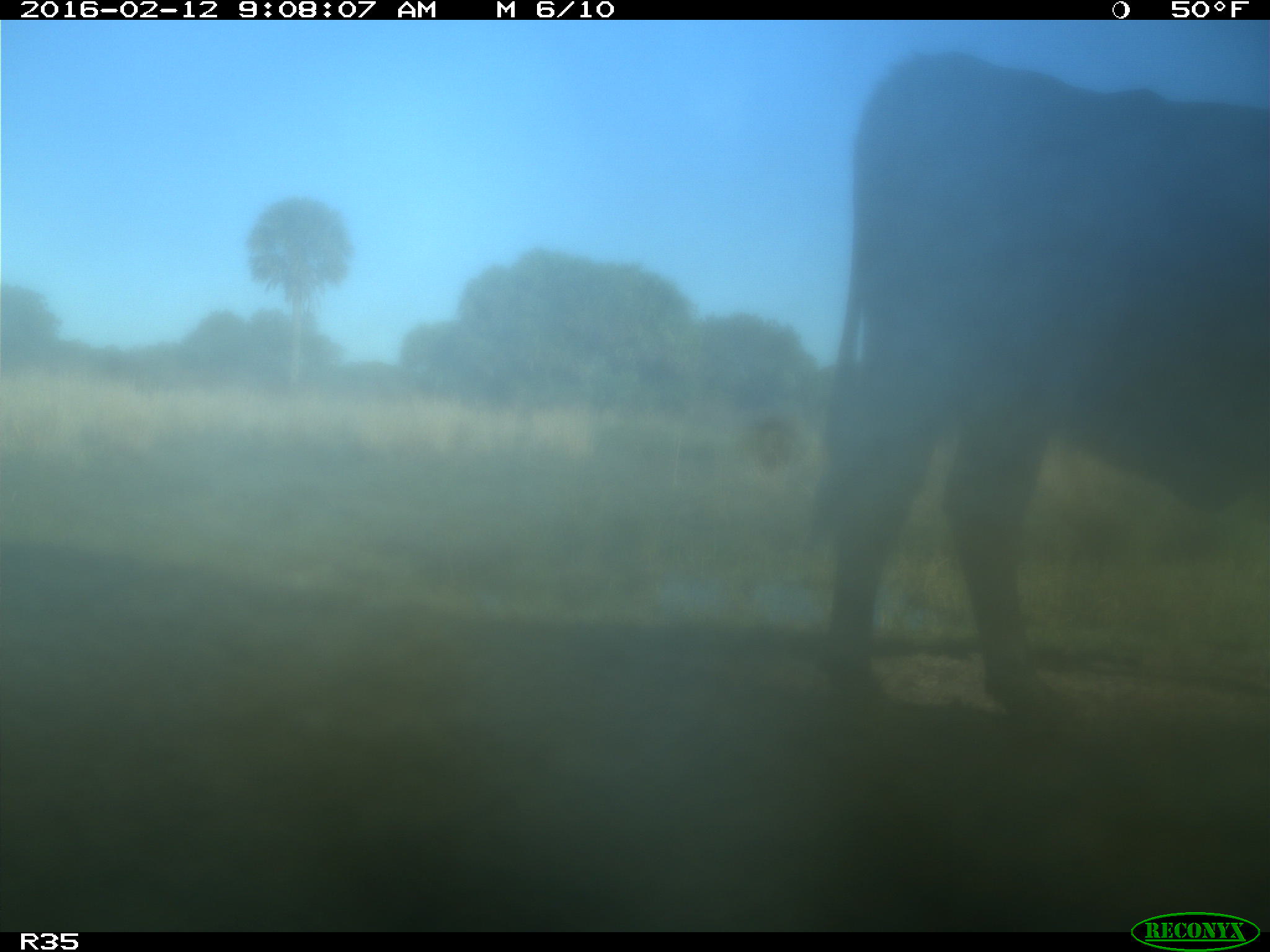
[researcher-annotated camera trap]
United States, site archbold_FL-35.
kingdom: Animalia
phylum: Chordata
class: Mammalia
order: Artiodactyla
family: Bovidae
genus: Bos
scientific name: Bos taurus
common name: domestic cow